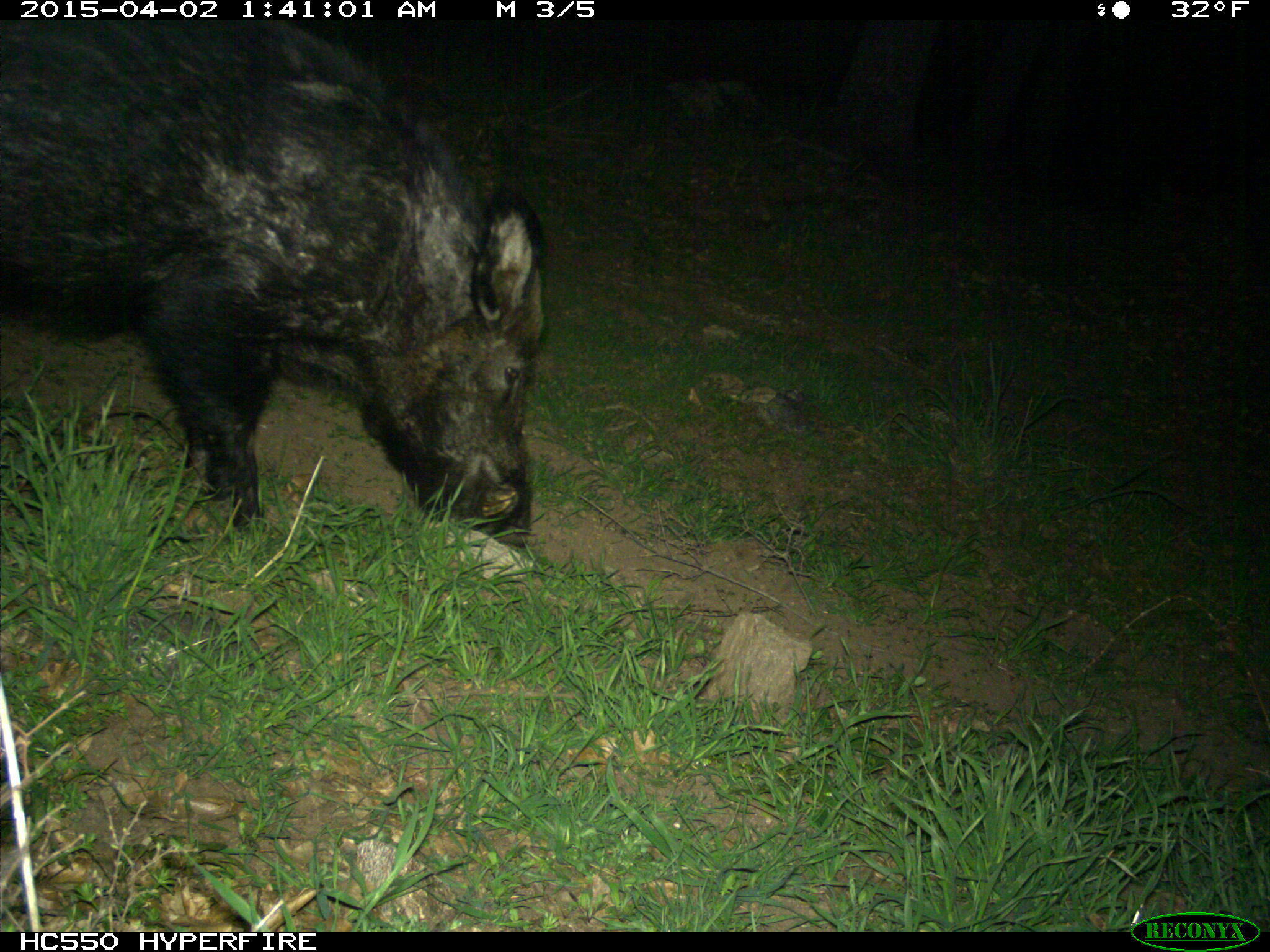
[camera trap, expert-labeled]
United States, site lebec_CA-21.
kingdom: Animalia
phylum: Chordata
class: Mammalia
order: Artiodactyla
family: Suidae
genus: Sus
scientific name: Sus scrofa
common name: wild boar